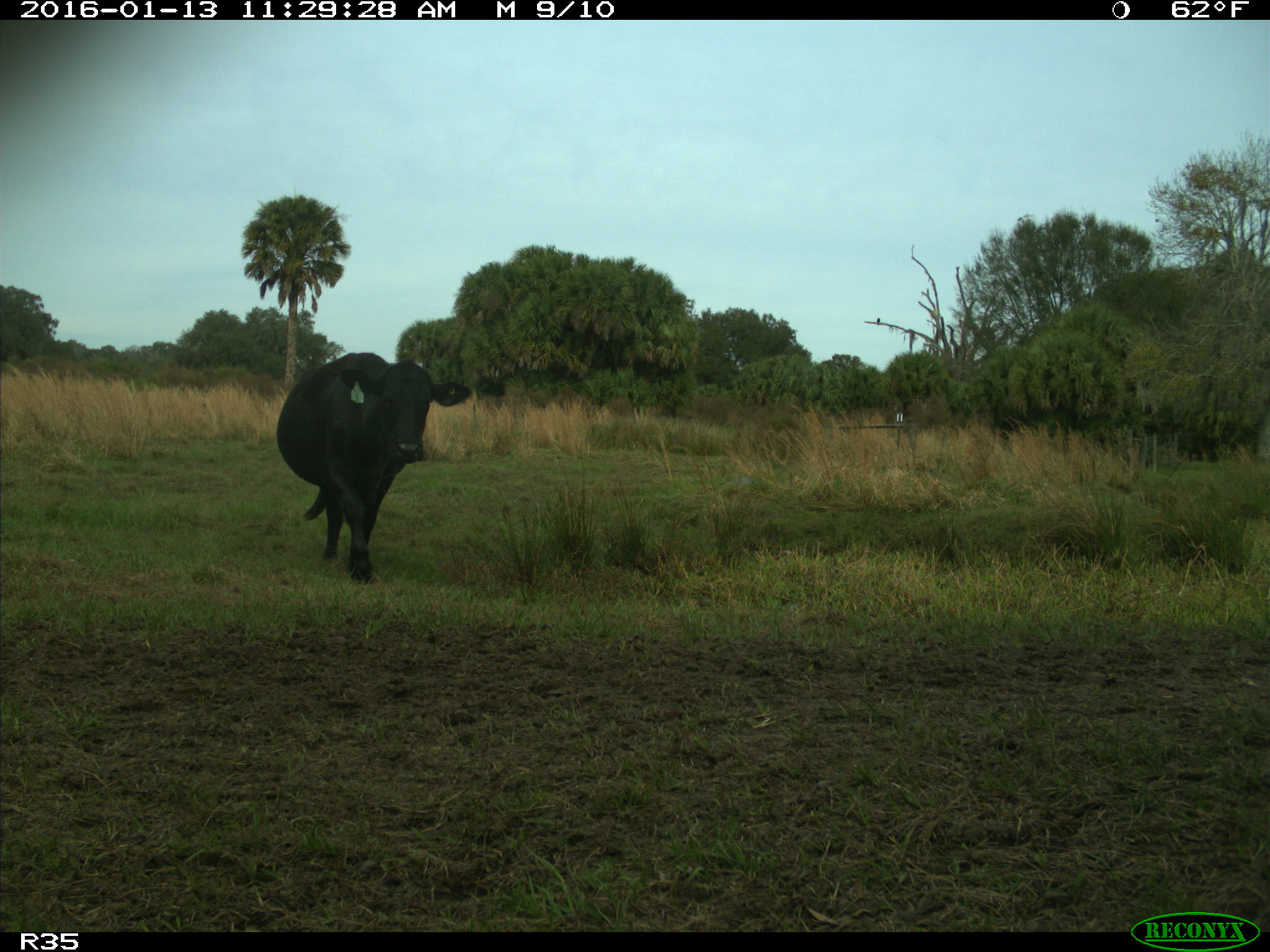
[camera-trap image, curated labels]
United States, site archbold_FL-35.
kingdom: Animalia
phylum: Chordata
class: Mammalia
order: Artiodactyla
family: Bovidae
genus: Bos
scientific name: Bos taurus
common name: domestic cow